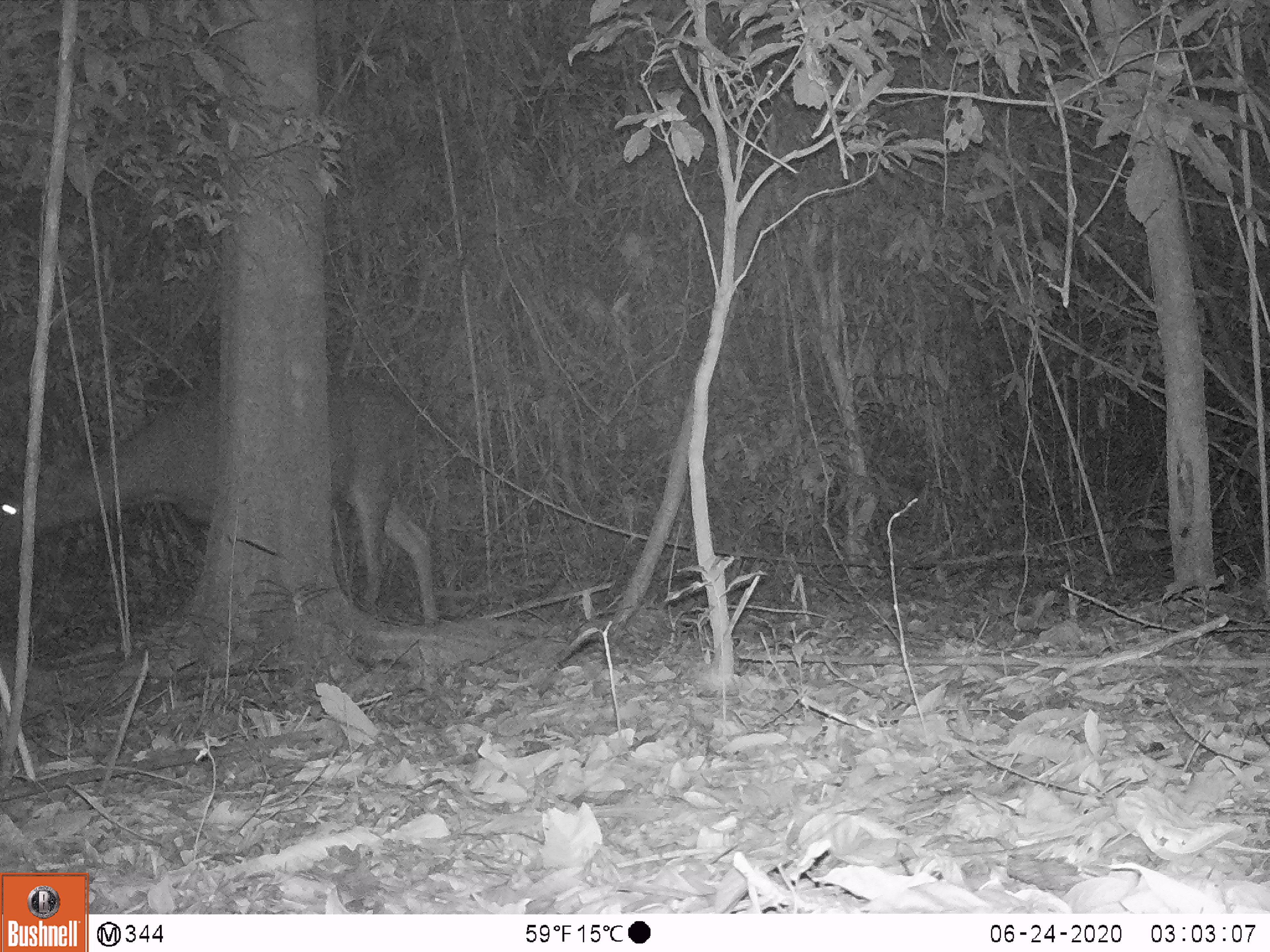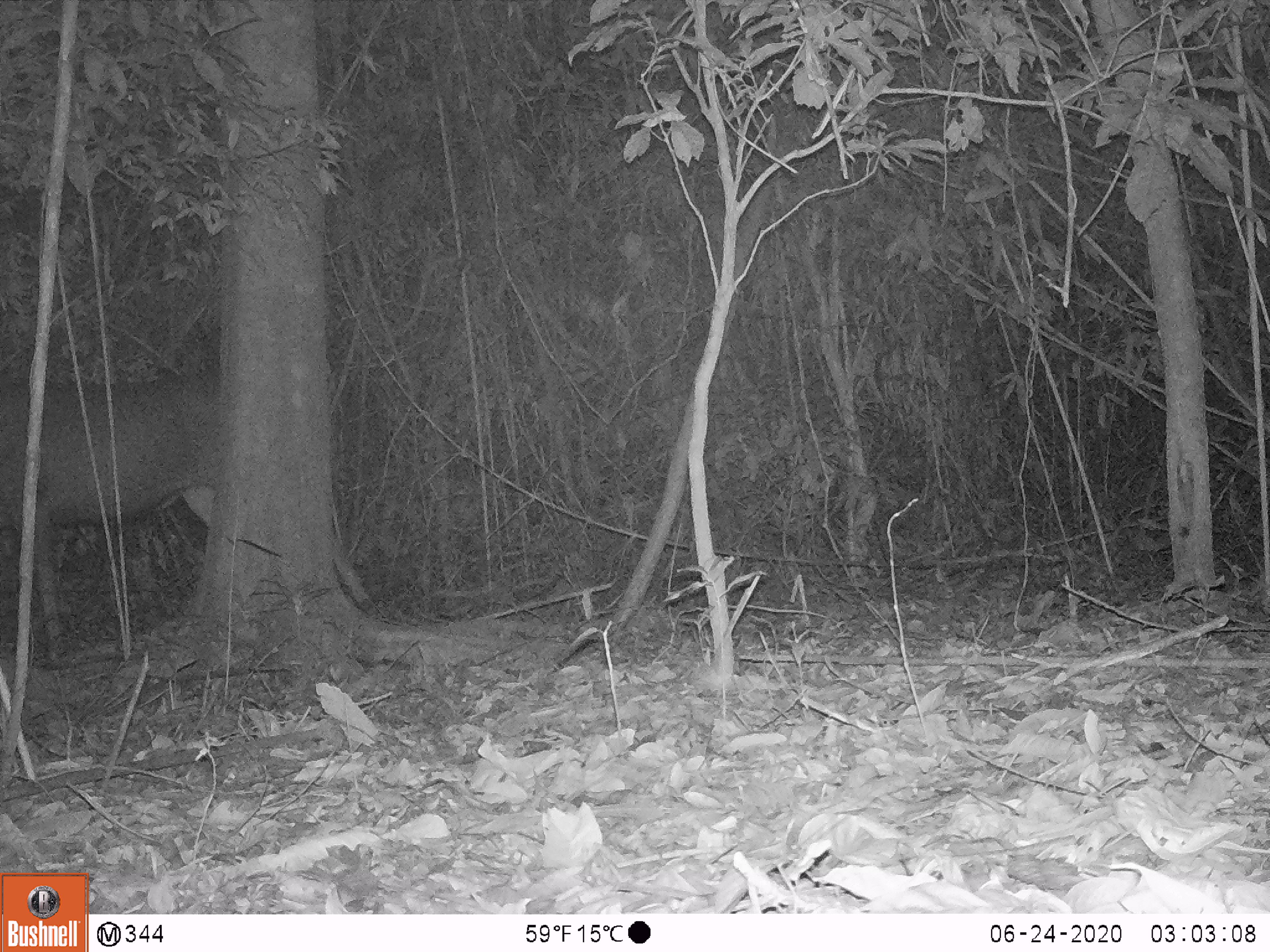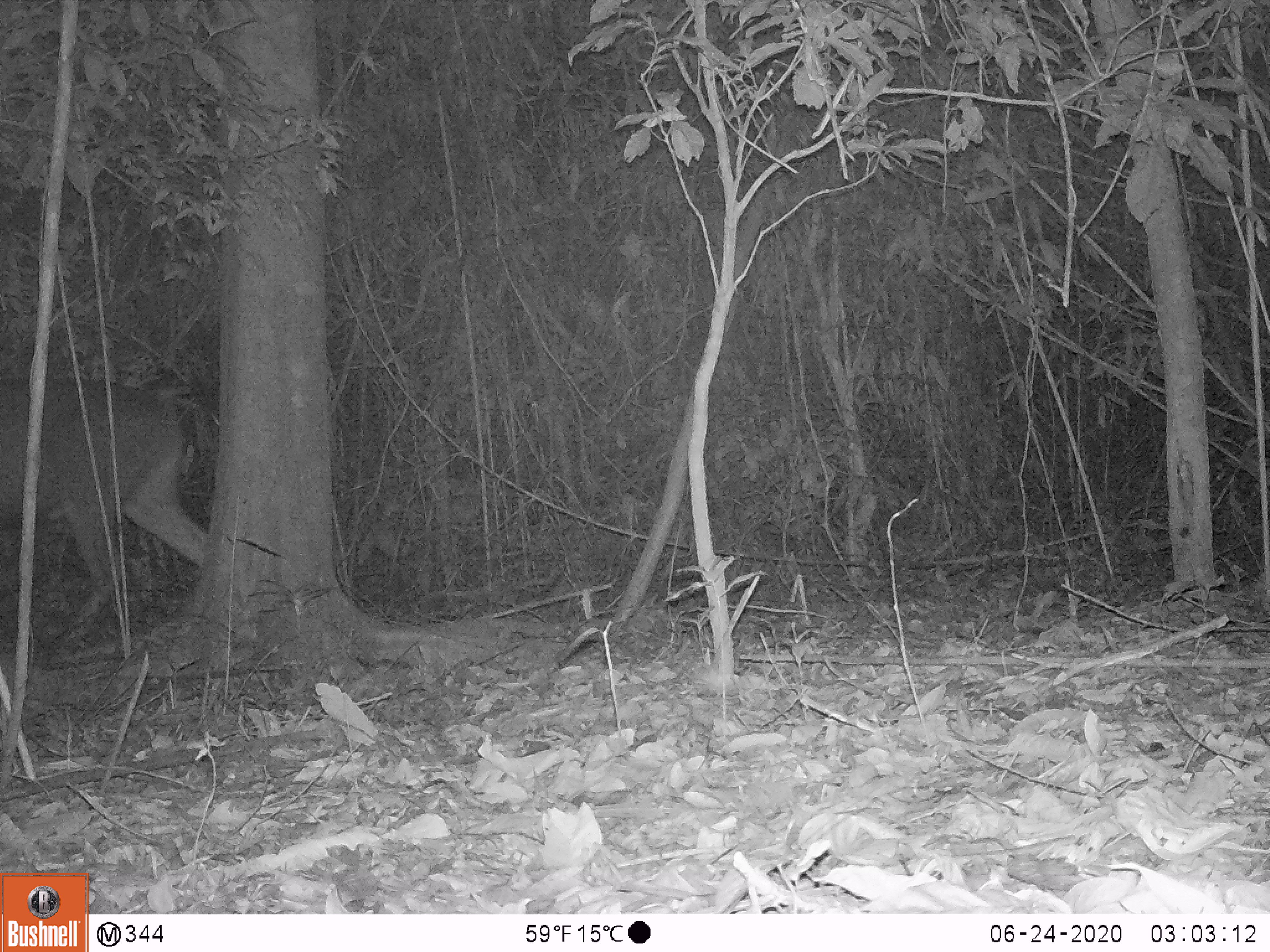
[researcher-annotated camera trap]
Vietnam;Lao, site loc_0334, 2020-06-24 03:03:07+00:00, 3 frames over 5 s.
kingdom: Animalia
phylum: Chordata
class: Mammalia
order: Artiodactyla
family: Cervidae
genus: Rusa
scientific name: Rusa unicolor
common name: sambar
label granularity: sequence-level